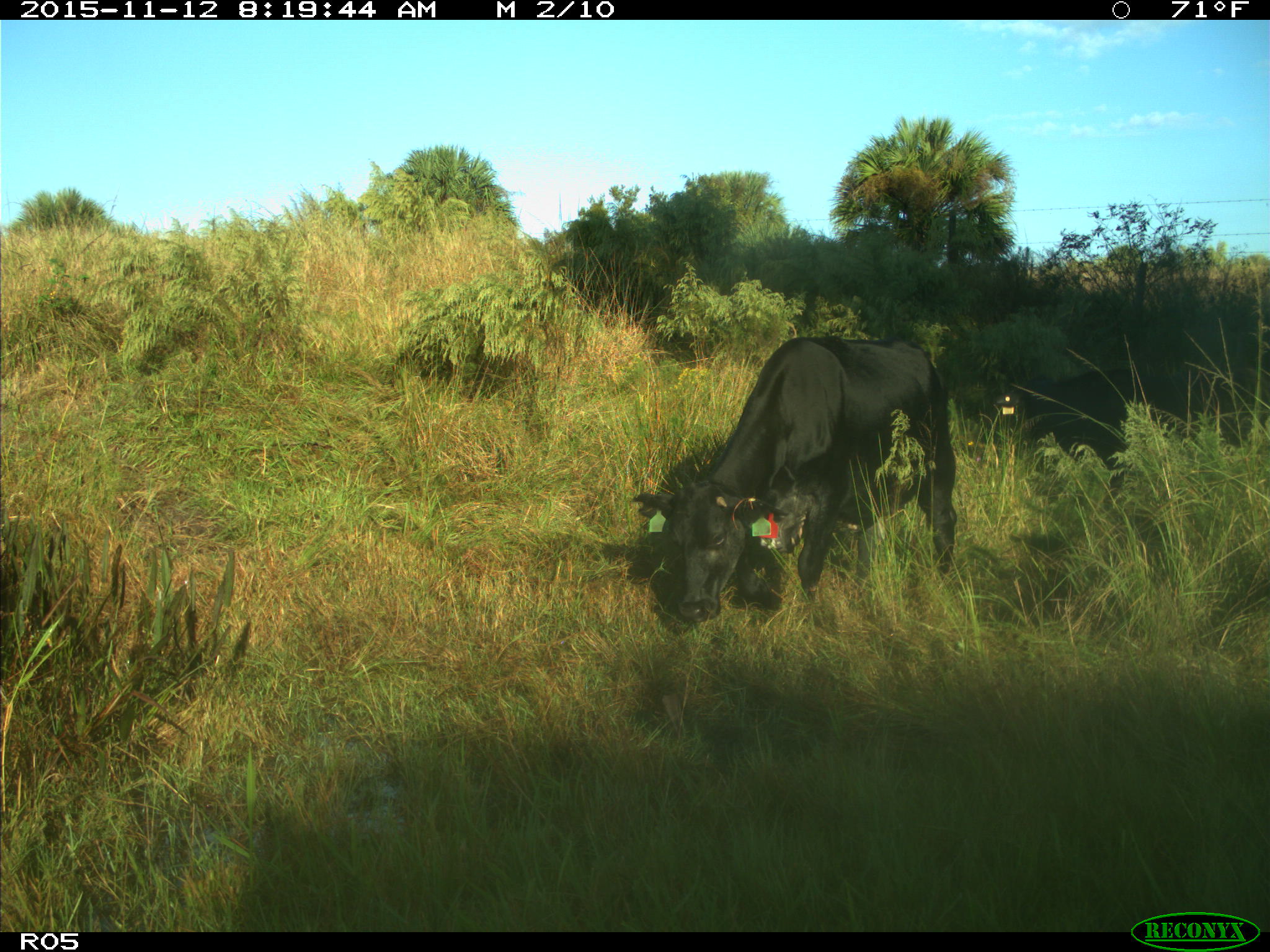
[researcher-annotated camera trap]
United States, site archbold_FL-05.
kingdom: Animalia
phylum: Chordata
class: Mammalia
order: Artiodactyla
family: Bovidae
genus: Bos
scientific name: Bos taurus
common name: domestic cow